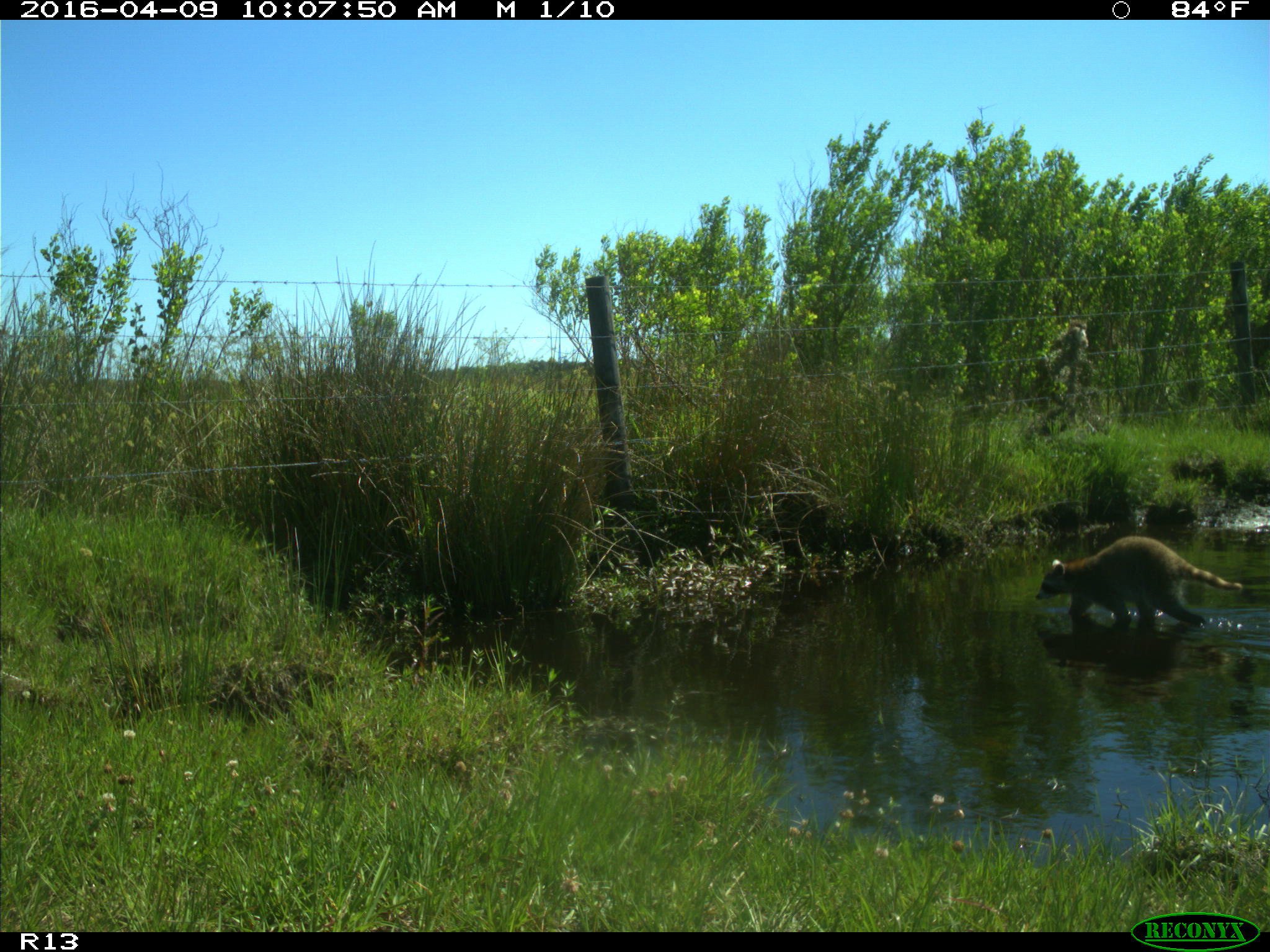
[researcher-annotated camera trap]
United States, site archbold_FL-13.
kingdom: Animalia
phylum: Chordata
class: Mammalia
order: Carnivora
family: Procyonidae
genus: Procyon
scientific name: Procyon lotor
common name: common raccoon